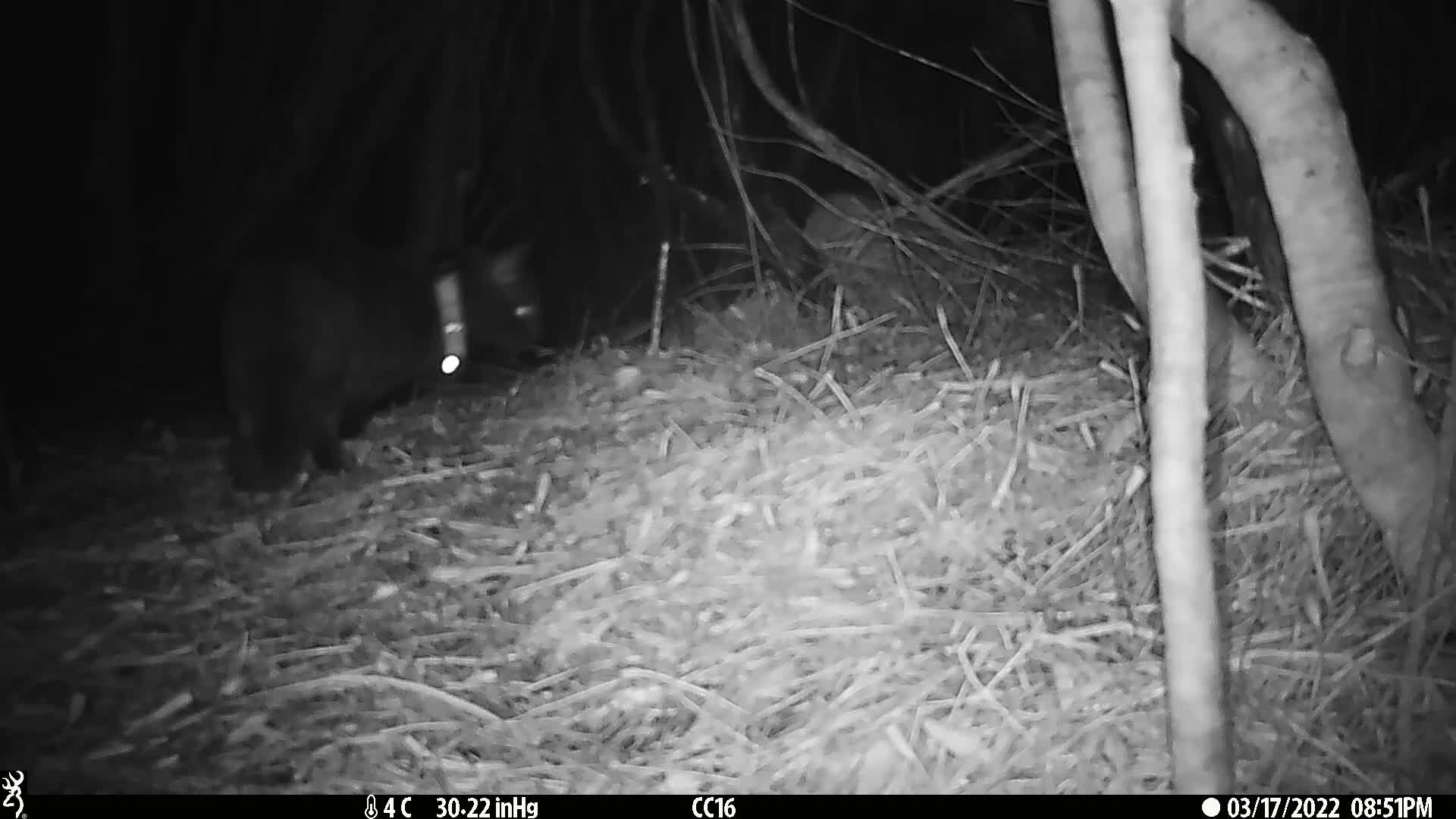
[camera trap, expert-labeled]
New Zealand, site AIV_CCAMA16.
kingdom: Animalia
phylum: Chordata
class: Mammalia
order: Carnivora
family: Felidae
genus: Felis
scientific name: Felis catus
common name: domestic cat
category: cat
Cat (domestic cat) (Felis catus).